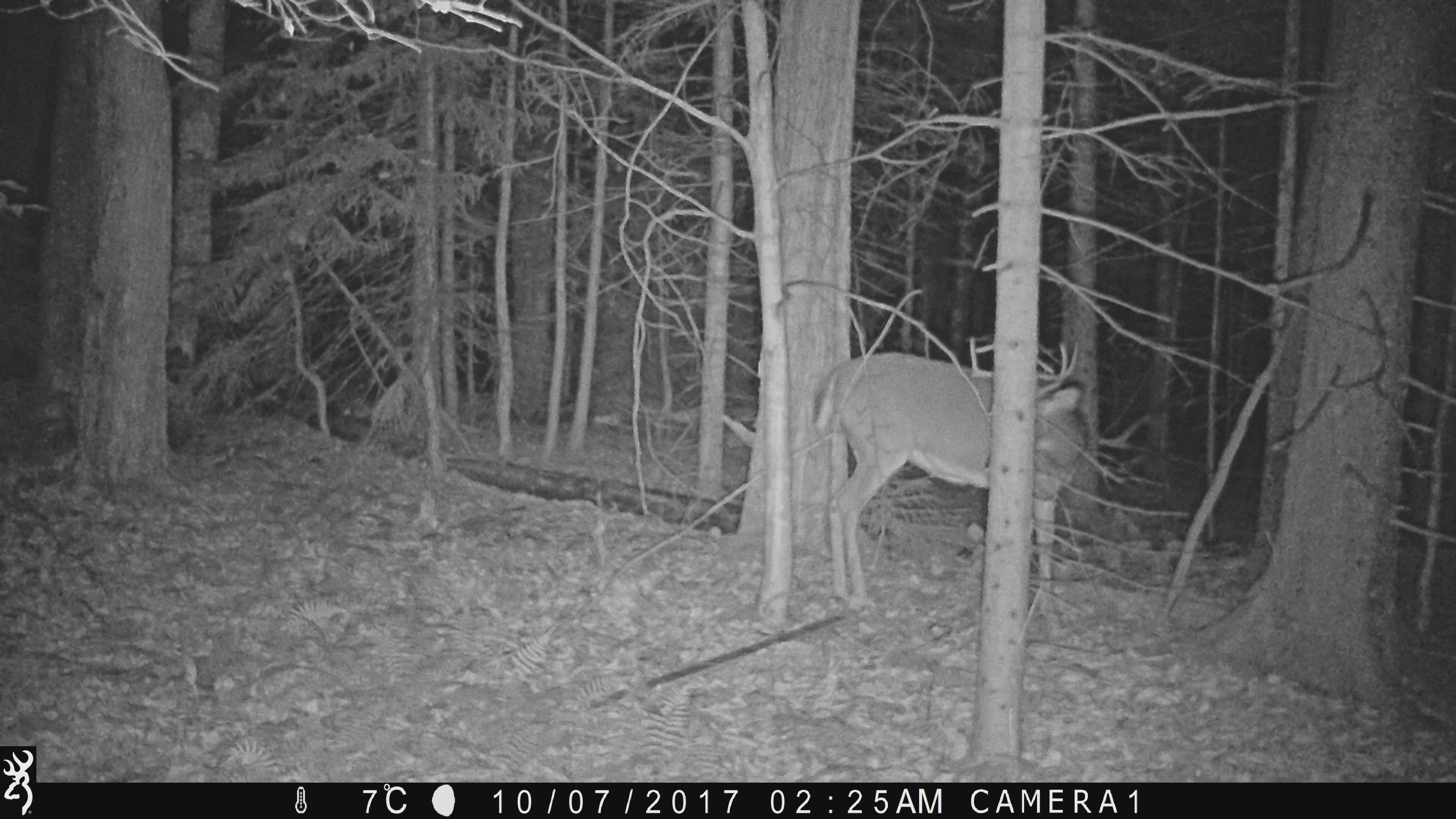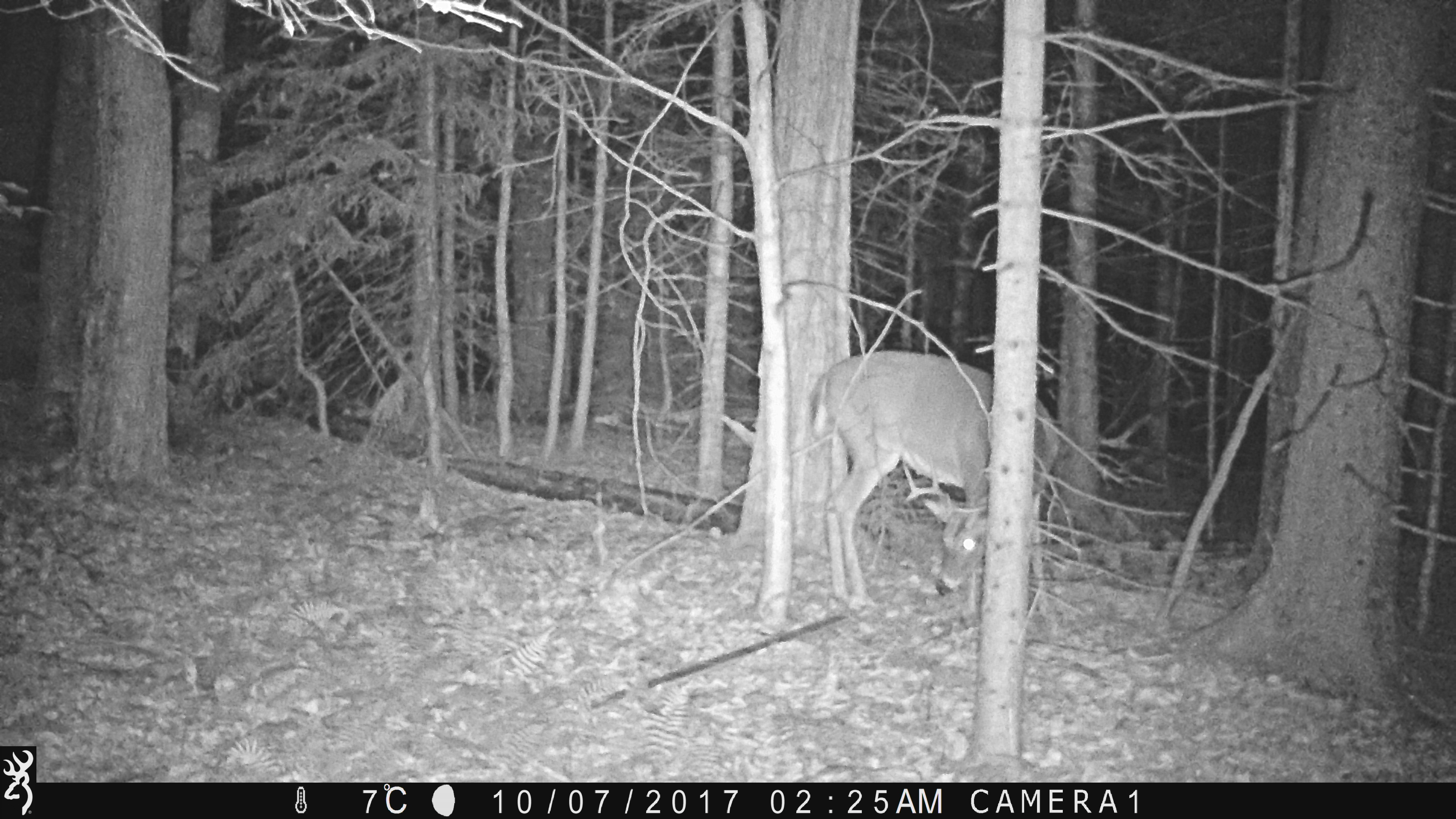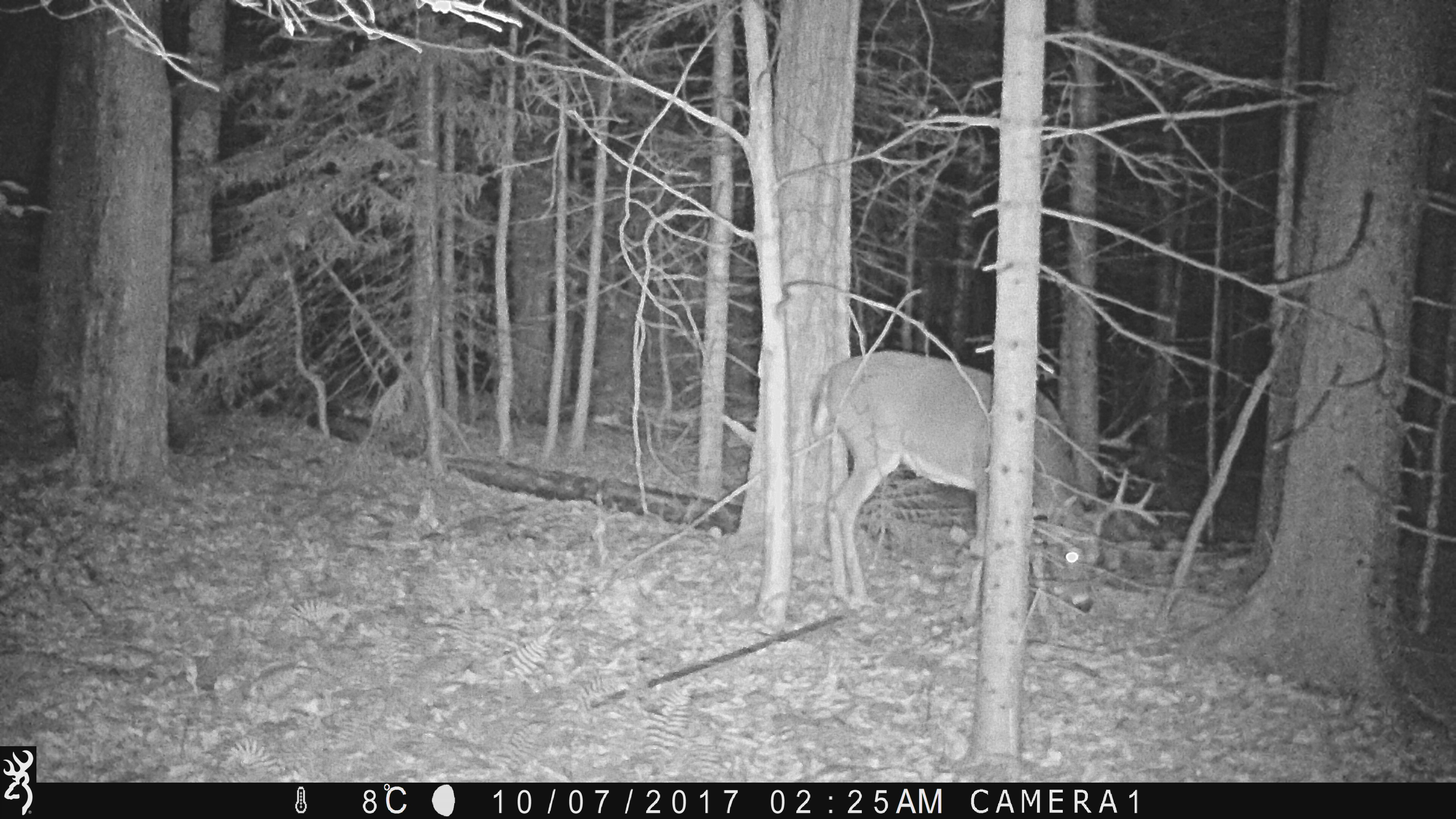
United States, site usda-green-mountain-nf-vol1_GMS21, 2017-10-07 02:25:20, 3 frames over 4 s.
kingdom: Animalia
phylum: Chordata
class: Mammalia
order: Artiodactyla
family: Cervidae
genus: Odocoileus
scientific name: Odocoileus virginianus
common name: white-tailed deer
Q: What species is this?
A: White-tailed deer (Odocoileus virginianus).